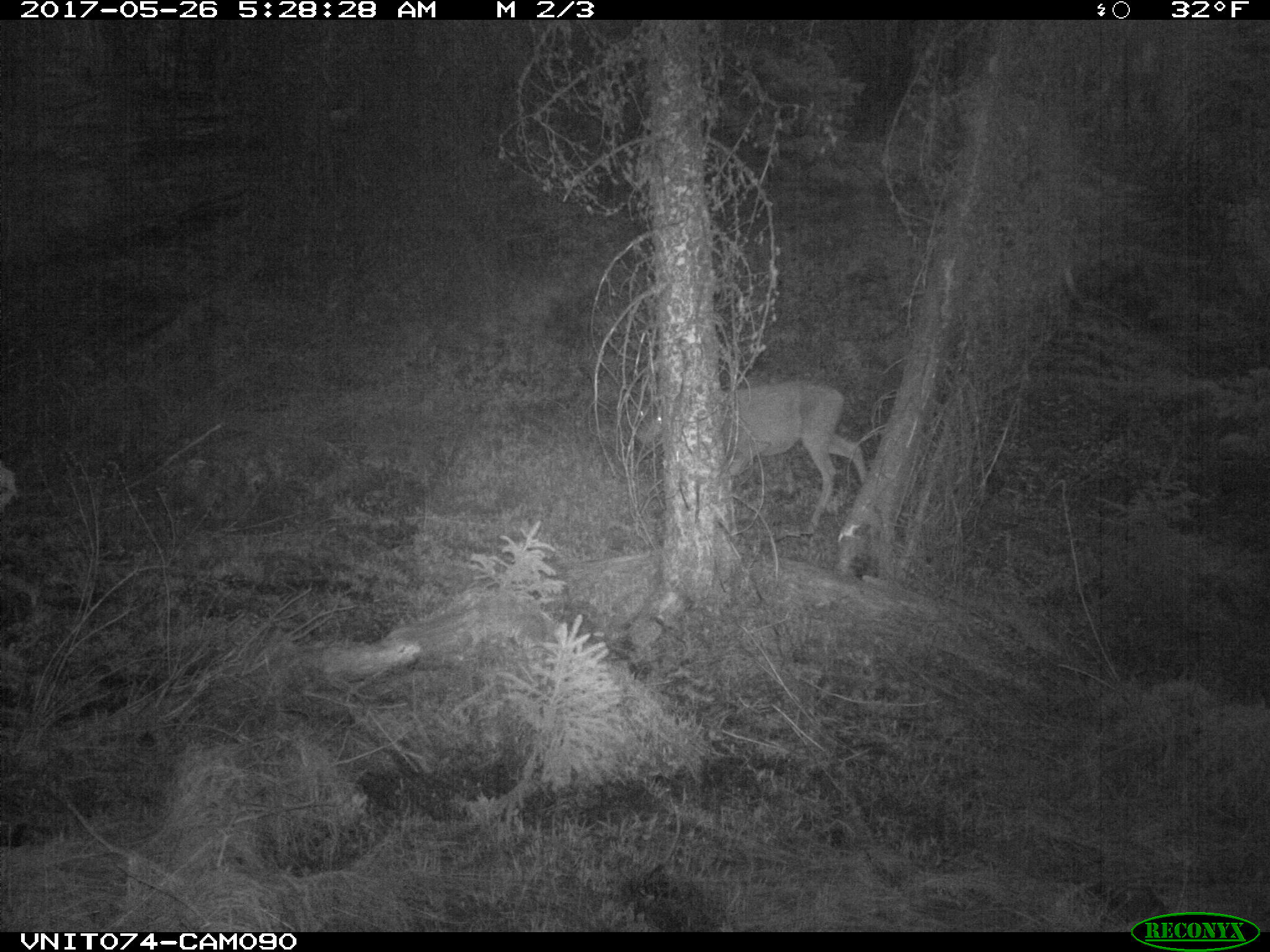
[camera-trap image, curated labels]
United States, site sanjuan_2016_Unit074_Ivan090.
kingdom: Animalia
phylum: Chordata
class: Mammalia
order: Artiodactyla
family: Cervidae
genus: Odocoileus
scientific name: Odocoileus hemionus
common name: mule deer